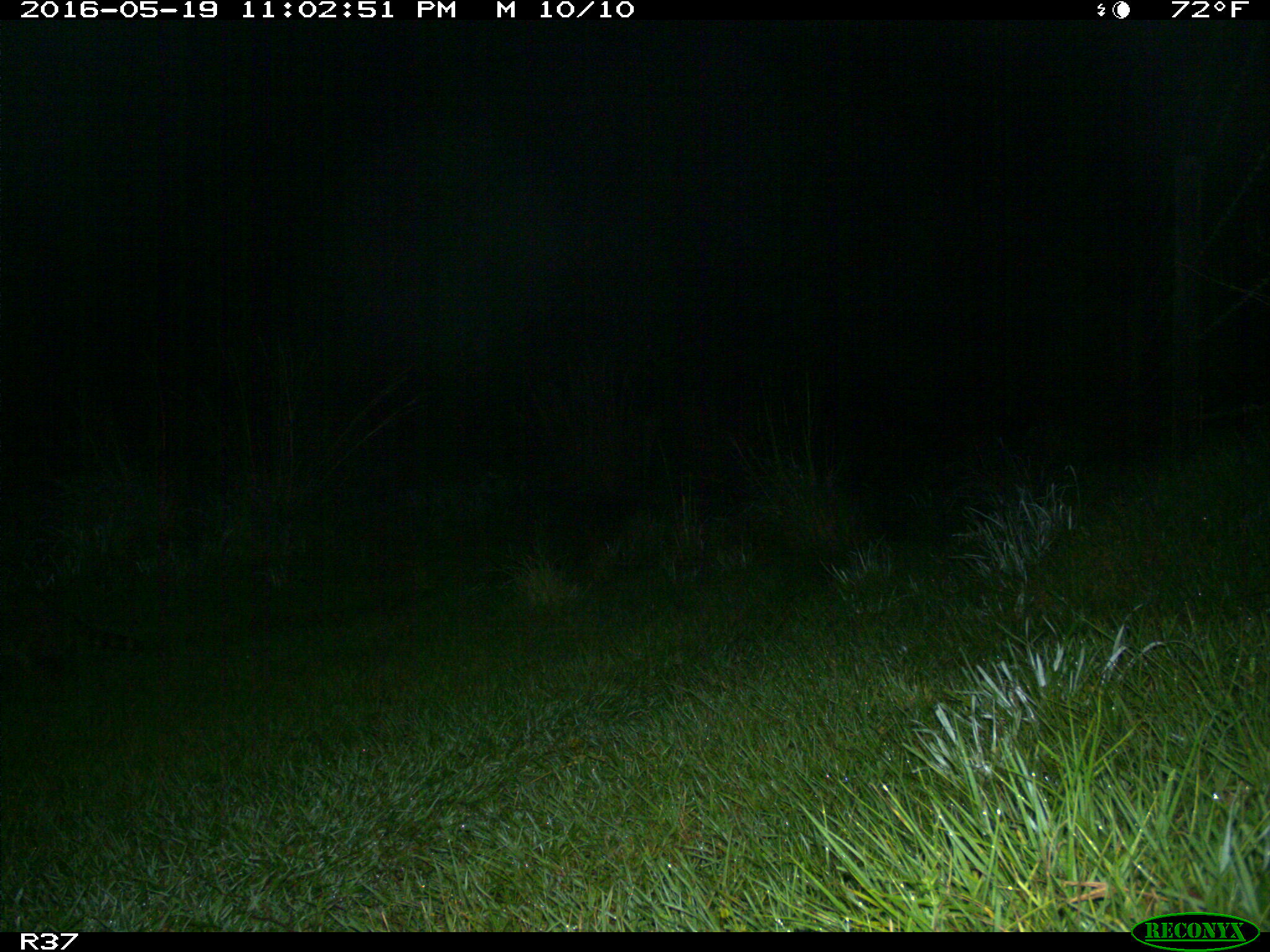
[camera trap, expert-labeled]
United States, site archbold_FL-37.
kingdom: Animalia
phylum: Chordata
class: Mammalia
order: Carnivora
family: Procyonidae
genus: Procyon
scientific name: Procyon lotor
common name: common raccoon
Procyon lotor (common raccoon).